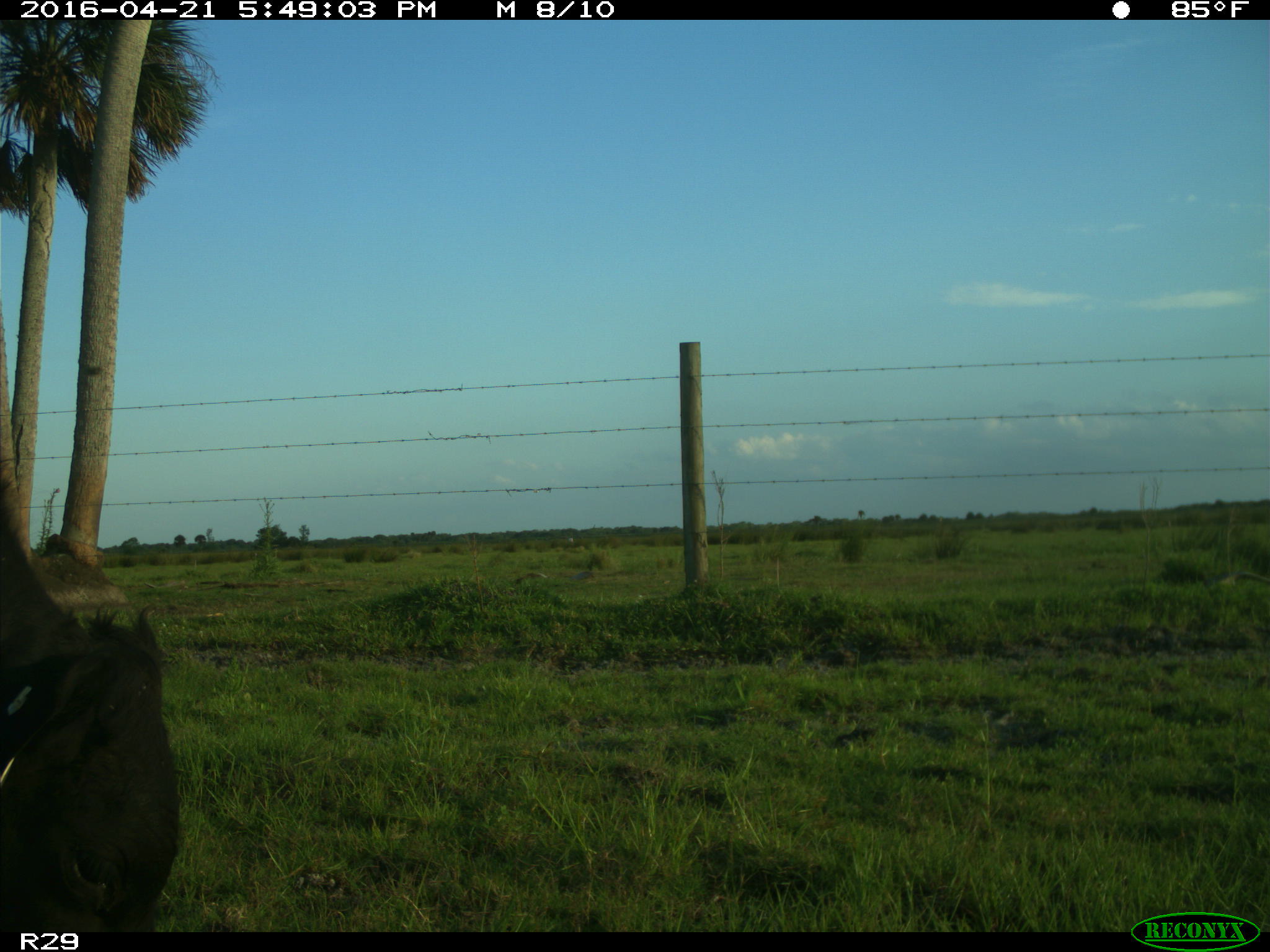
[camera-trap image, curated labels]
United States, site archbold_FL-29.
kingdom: Animalia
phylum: Chordata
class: Mammalia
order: Artiodactyla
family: Bovidae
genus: Bos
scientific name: Bos taurus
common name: domestic cow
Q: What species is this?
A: Bos taurus (domestic cow).